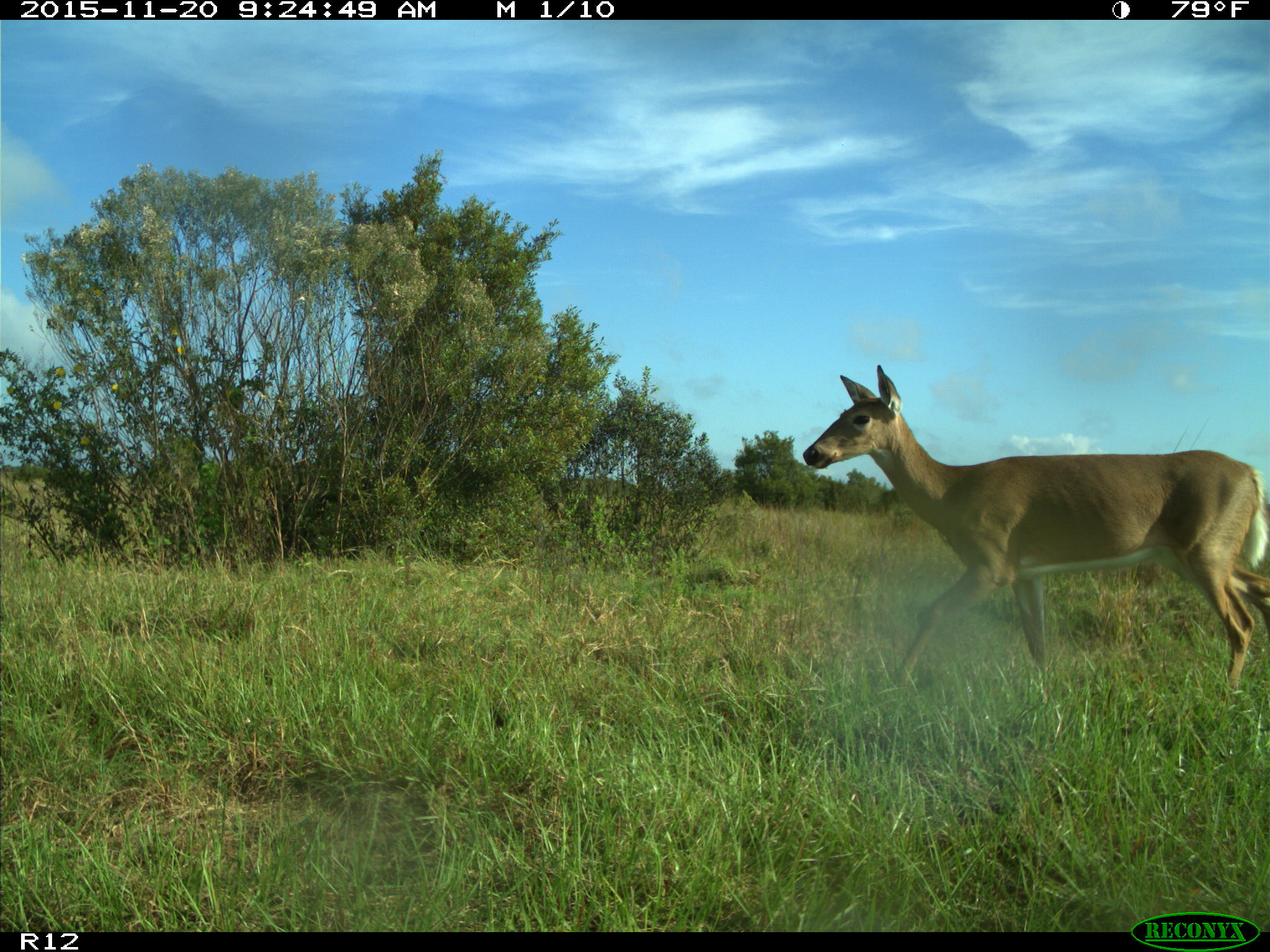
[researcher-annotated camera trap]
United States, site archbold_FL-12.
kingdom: Animalia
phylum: Chordata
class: Mammalia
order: Artiodactyla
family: Cervidae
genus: Odocoileus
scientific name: Odocoileus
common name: deer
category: unidentified deer